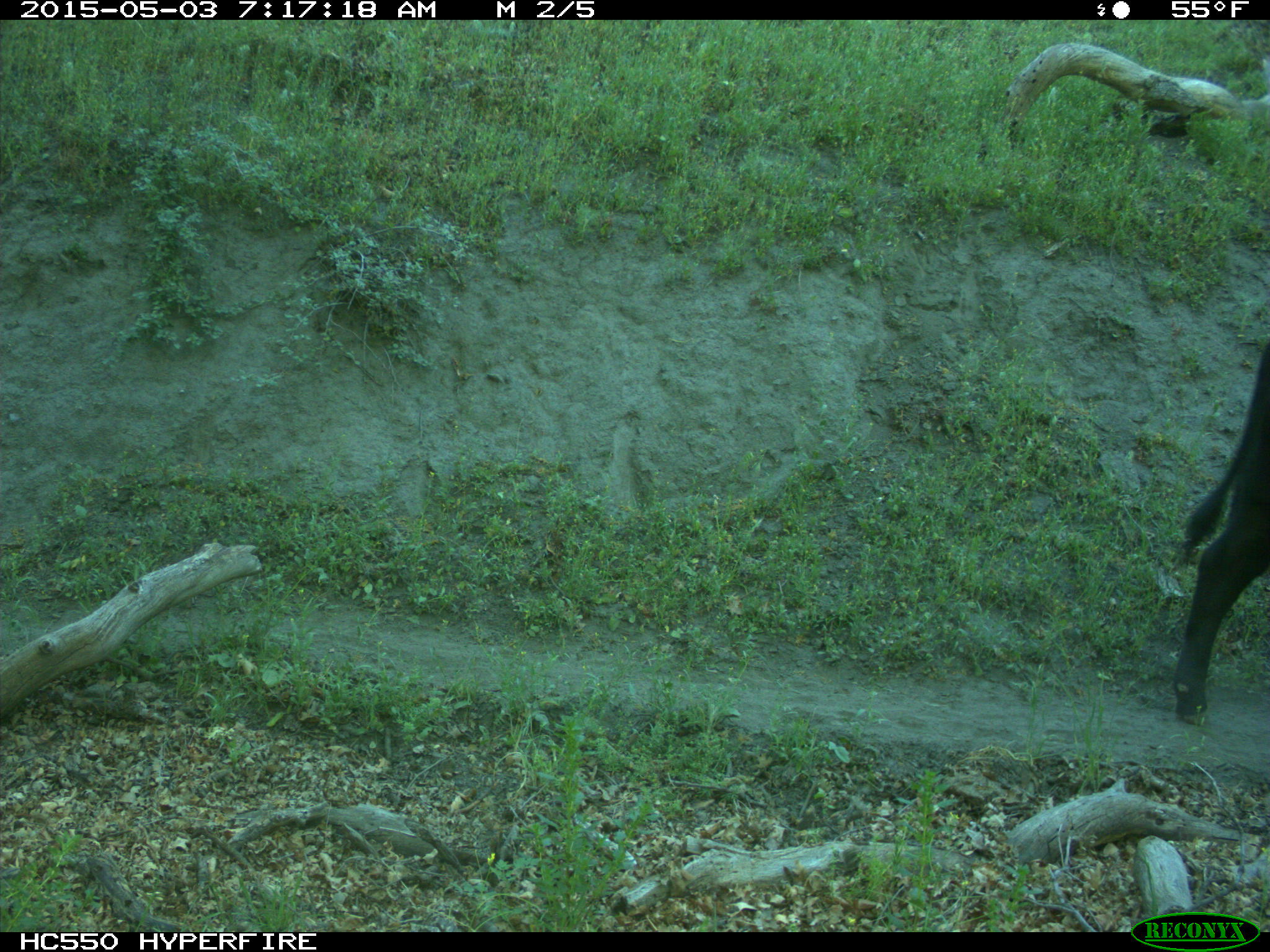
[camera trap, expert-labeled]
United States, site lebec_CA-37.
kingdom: Animalia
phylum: Chordata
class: Mammalia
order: Artiodactyla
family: Bovidae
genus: Bos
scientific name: Bos taurus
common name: domestic cow